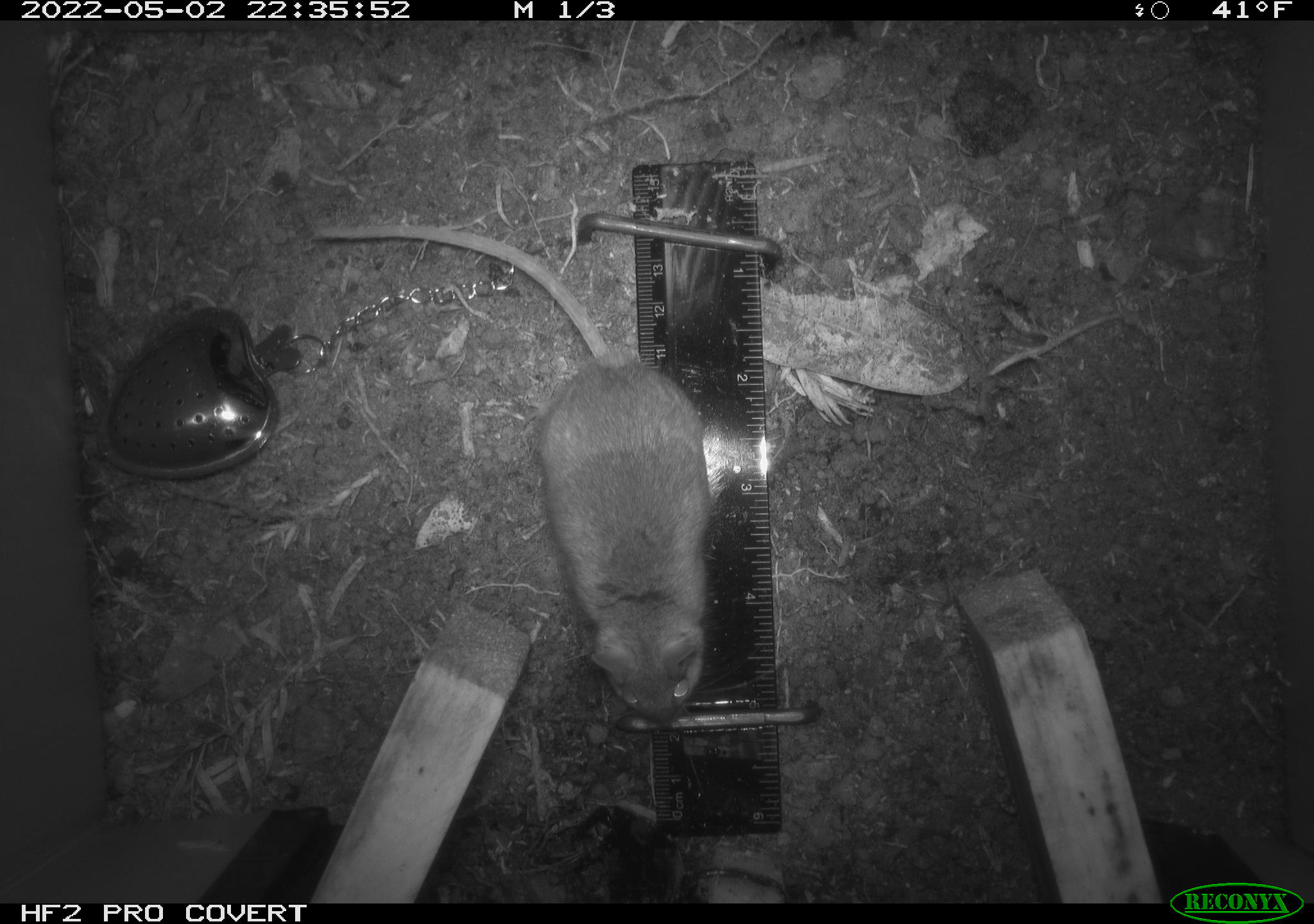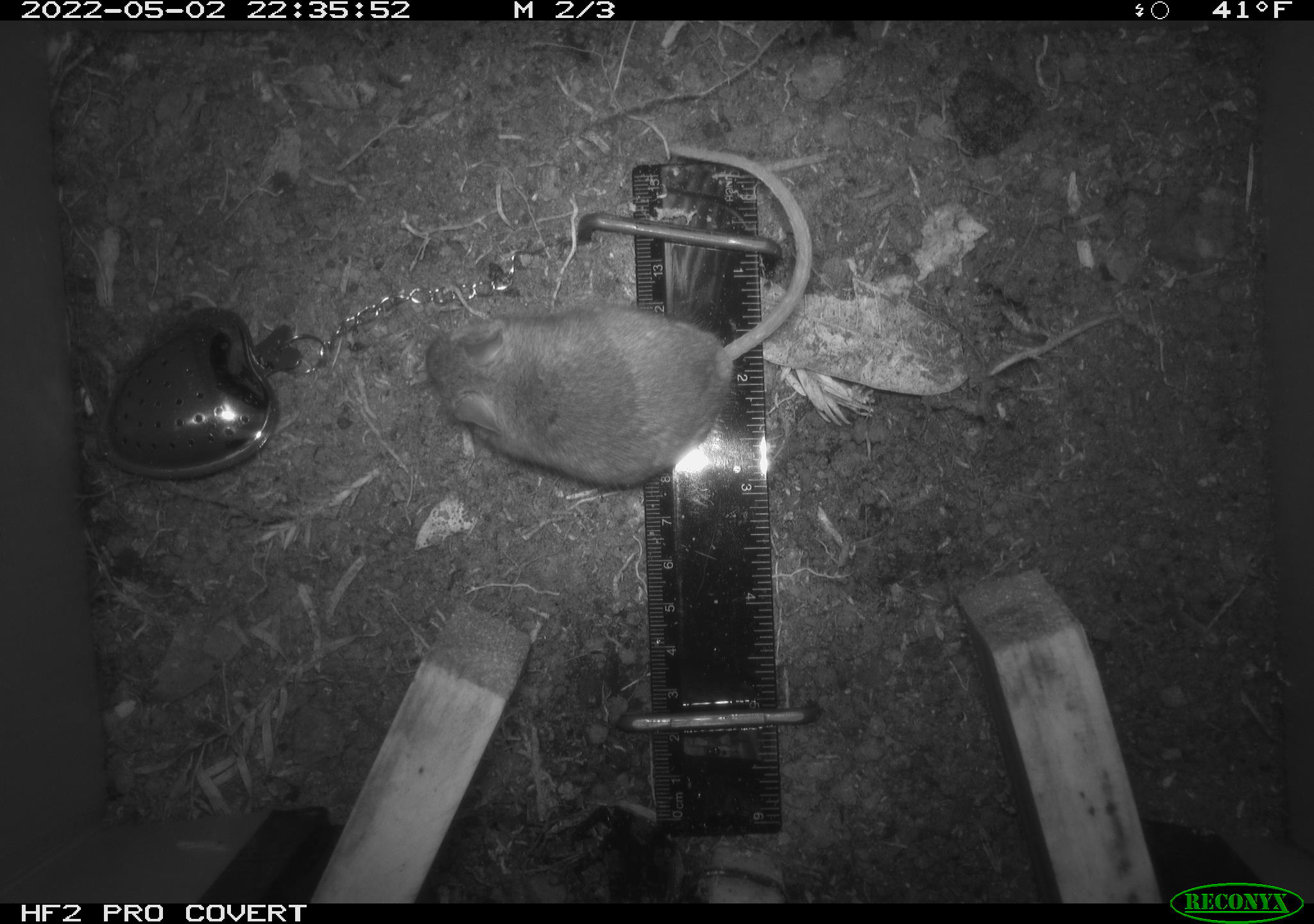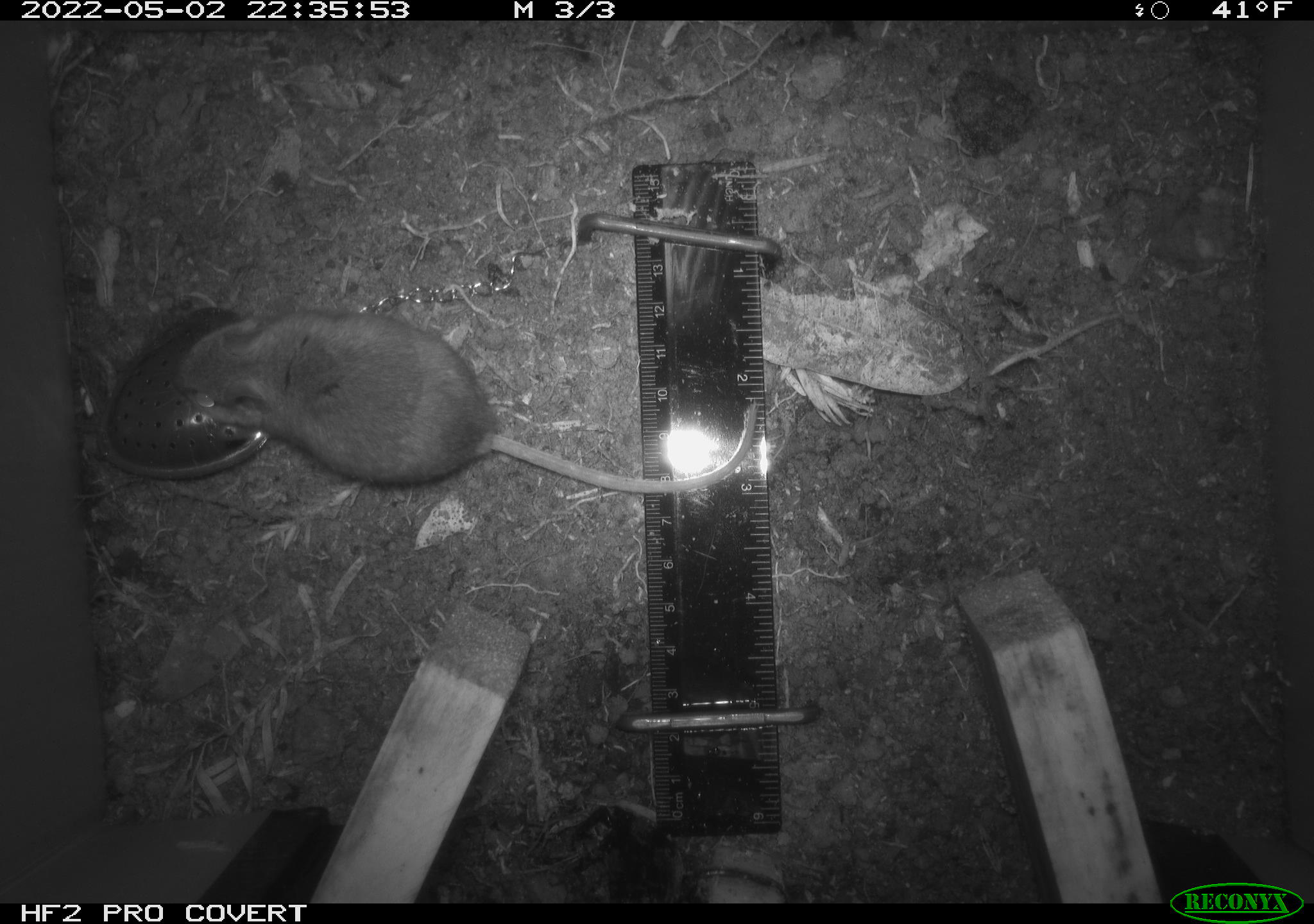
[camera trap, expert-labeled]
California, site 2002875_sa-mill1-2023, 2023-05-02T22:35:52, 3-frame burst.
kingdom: Animalia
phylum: Chordata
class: Mammalia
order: Rodentia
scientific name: Rodentia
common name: mouse species